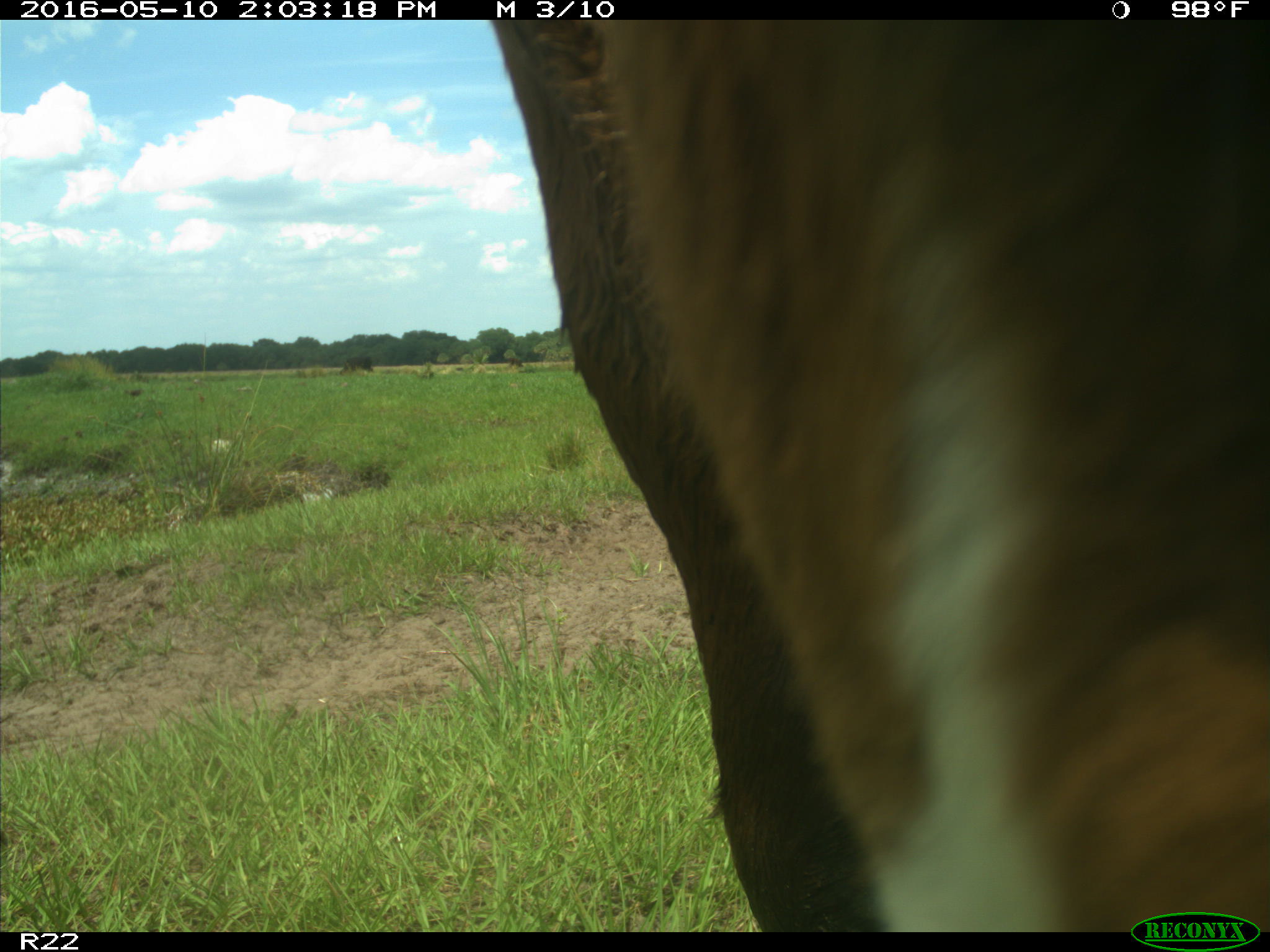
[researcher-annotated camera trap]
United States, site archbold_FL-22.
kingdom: Animalia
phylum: Chordata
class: Mammalia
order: Artiodactyla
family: Bovidae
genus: Bos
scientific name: Bos taurus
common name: domestic cow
Bos taurus (domestic cow).